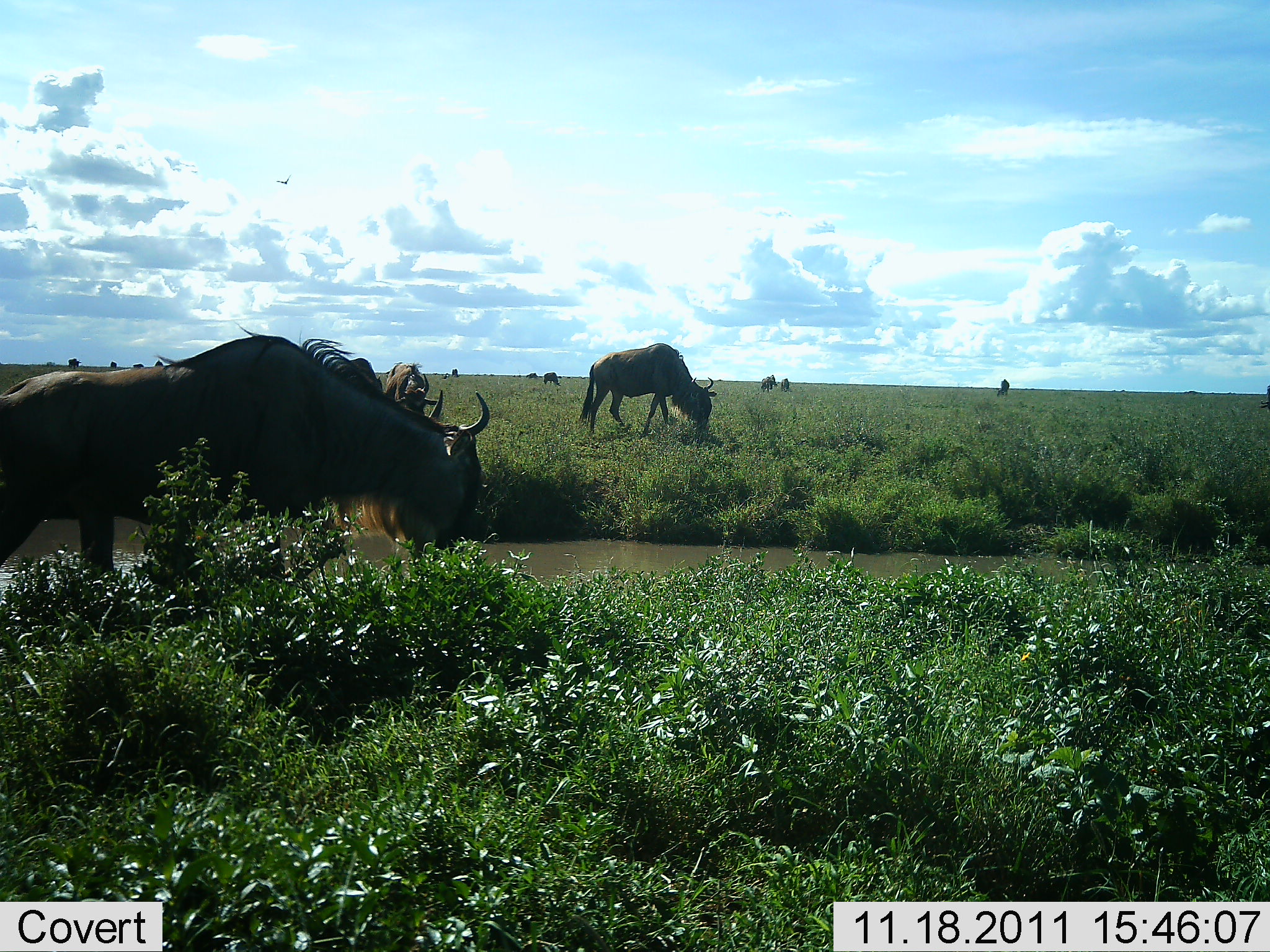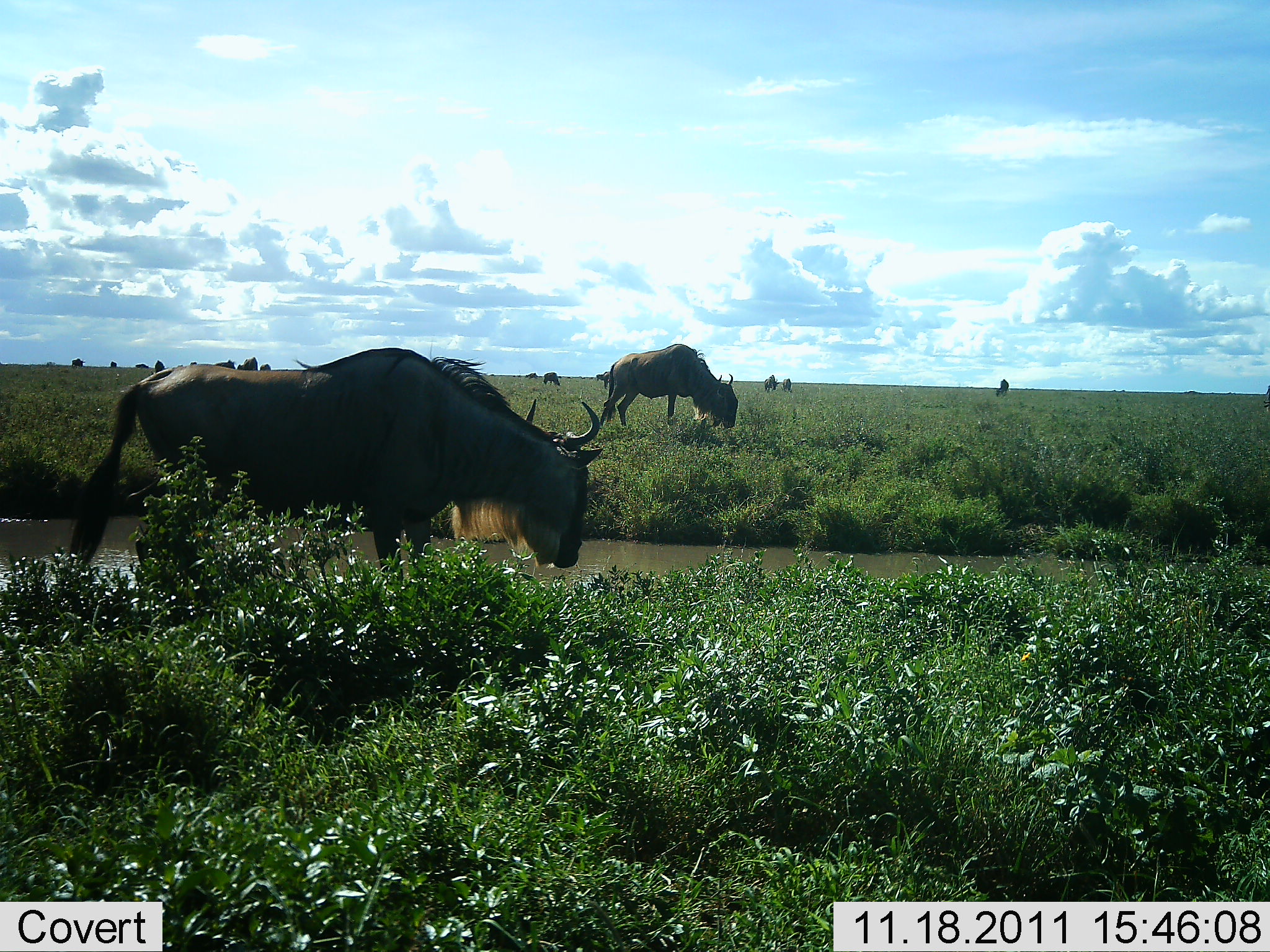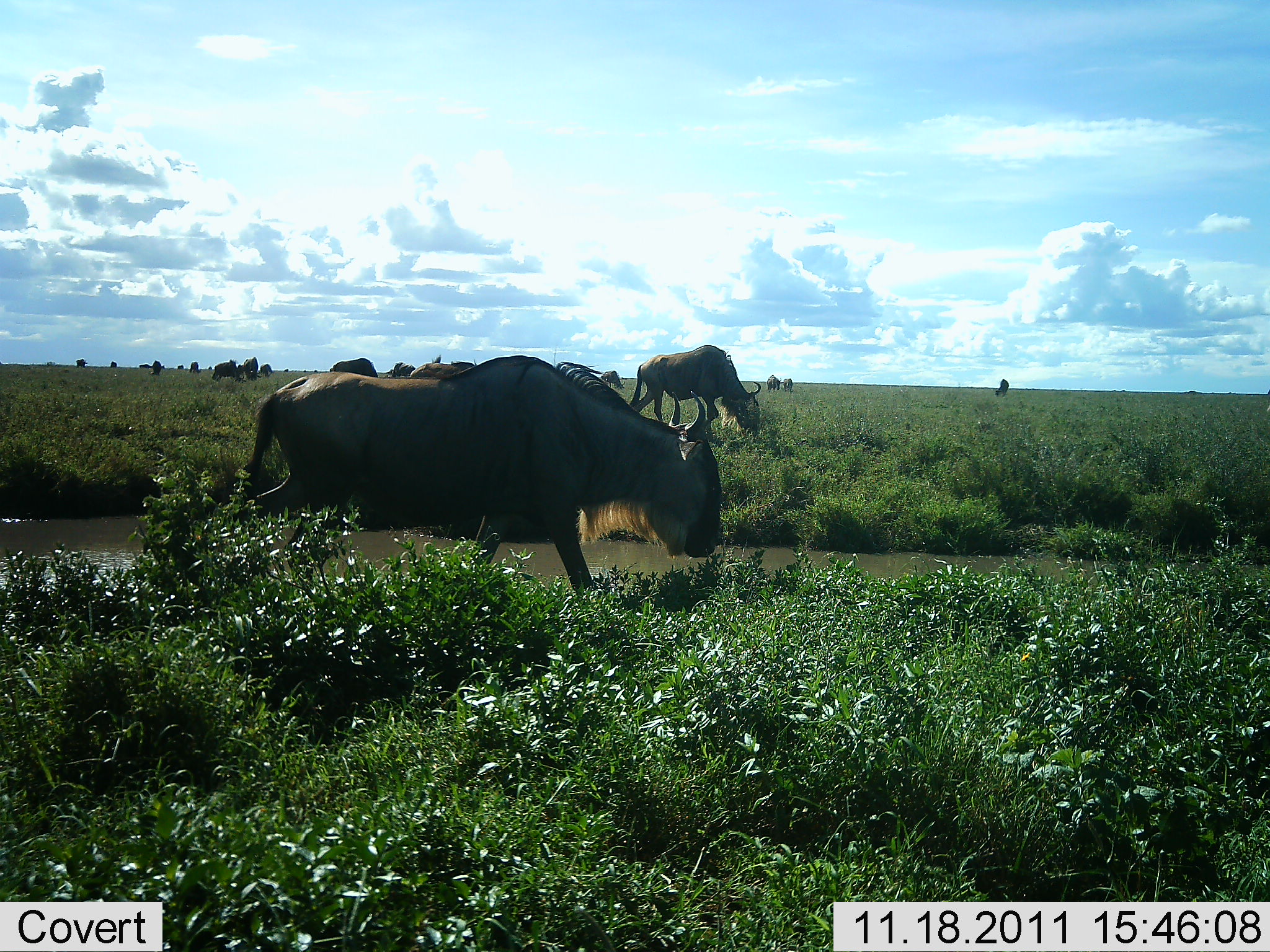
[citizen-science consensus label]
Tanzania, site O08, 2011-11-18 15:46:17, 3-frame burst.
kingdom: Animalia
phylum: Chordata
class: Mammalia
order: Artiodactyla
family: Bovidae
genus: Connochaetes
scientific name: Connochaetes taurinus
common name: blue wildebeest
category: wildebeest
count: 11-50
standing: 20%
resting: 0%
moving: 60%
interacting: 0%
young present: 0%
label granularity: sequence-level